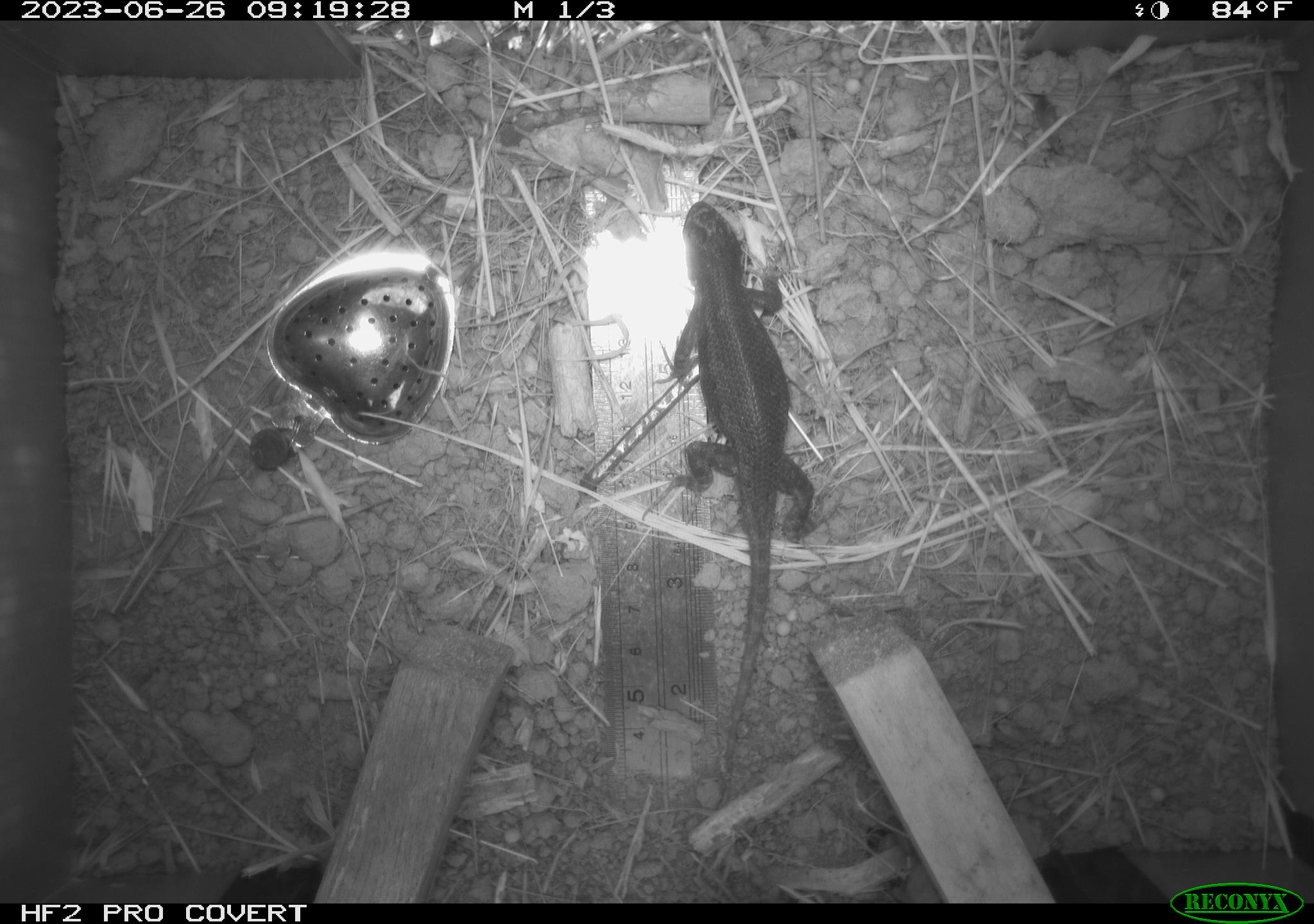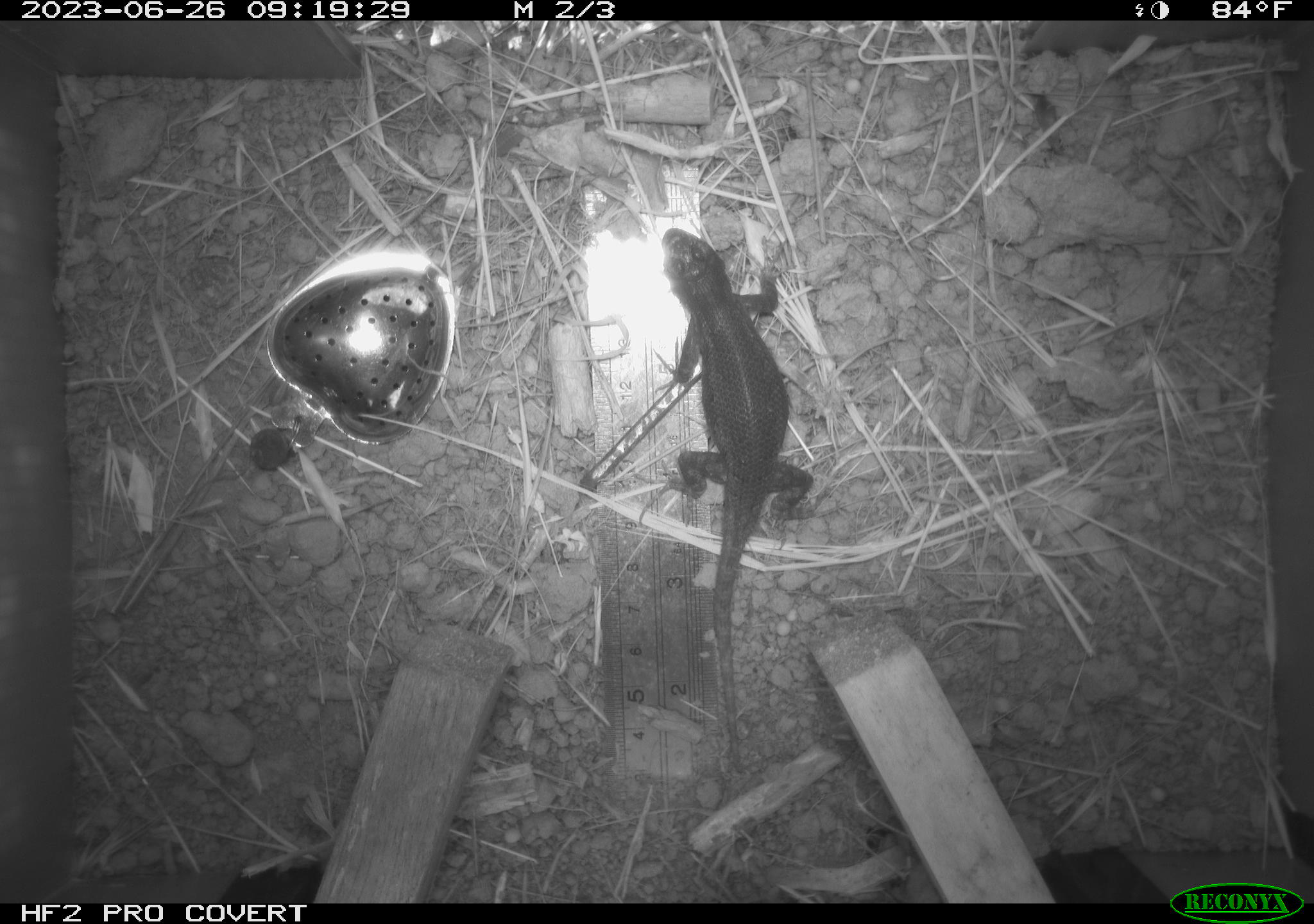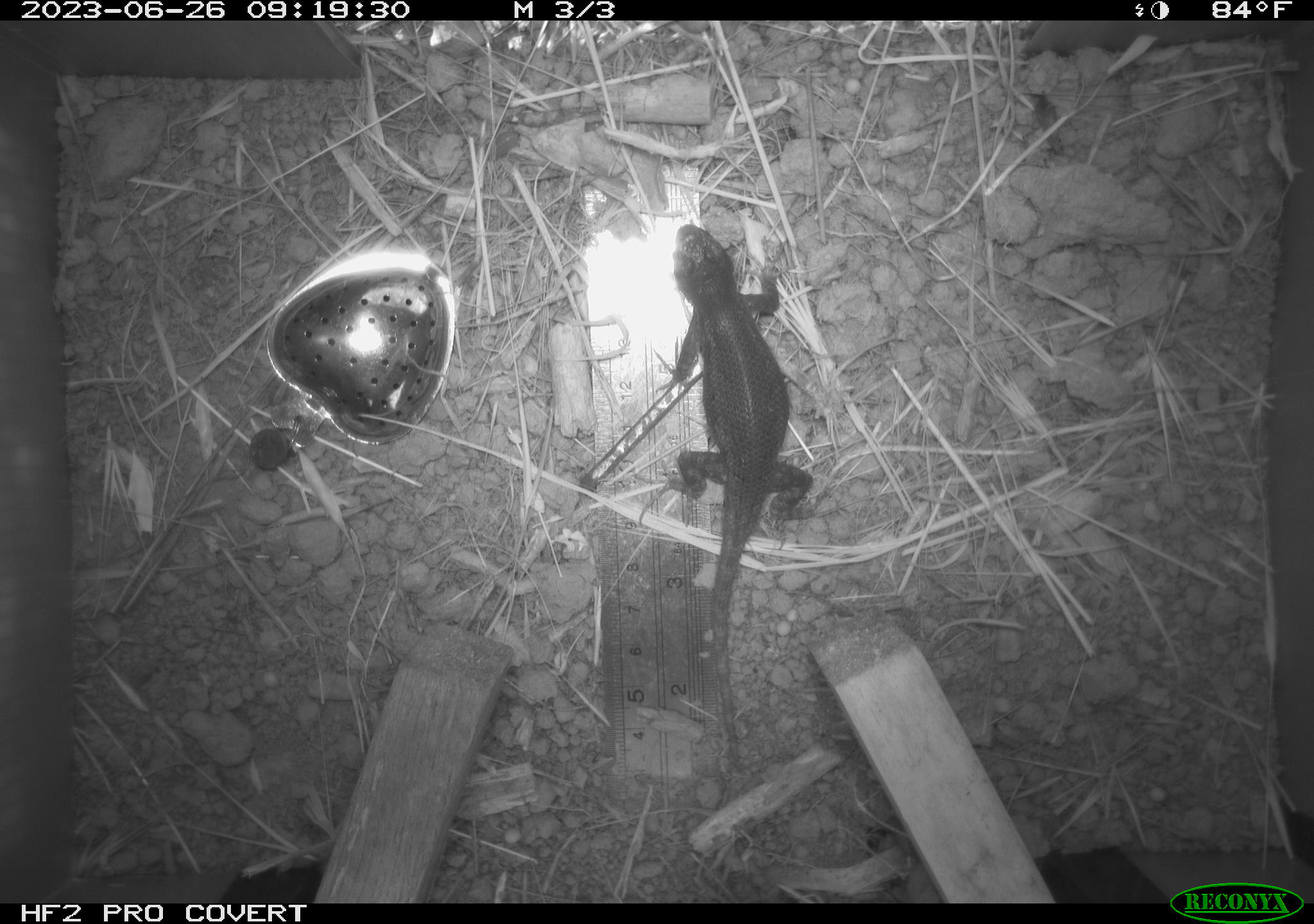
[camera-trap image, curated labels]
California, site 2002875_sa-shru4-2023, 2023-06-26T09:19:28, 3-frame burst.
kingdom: Animalia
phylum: Chordata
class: Reptilia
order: Squamata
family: Phrynosomatidae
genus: Sceloporus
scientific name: Sceloporus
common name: spiny lizards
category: sceloporus species